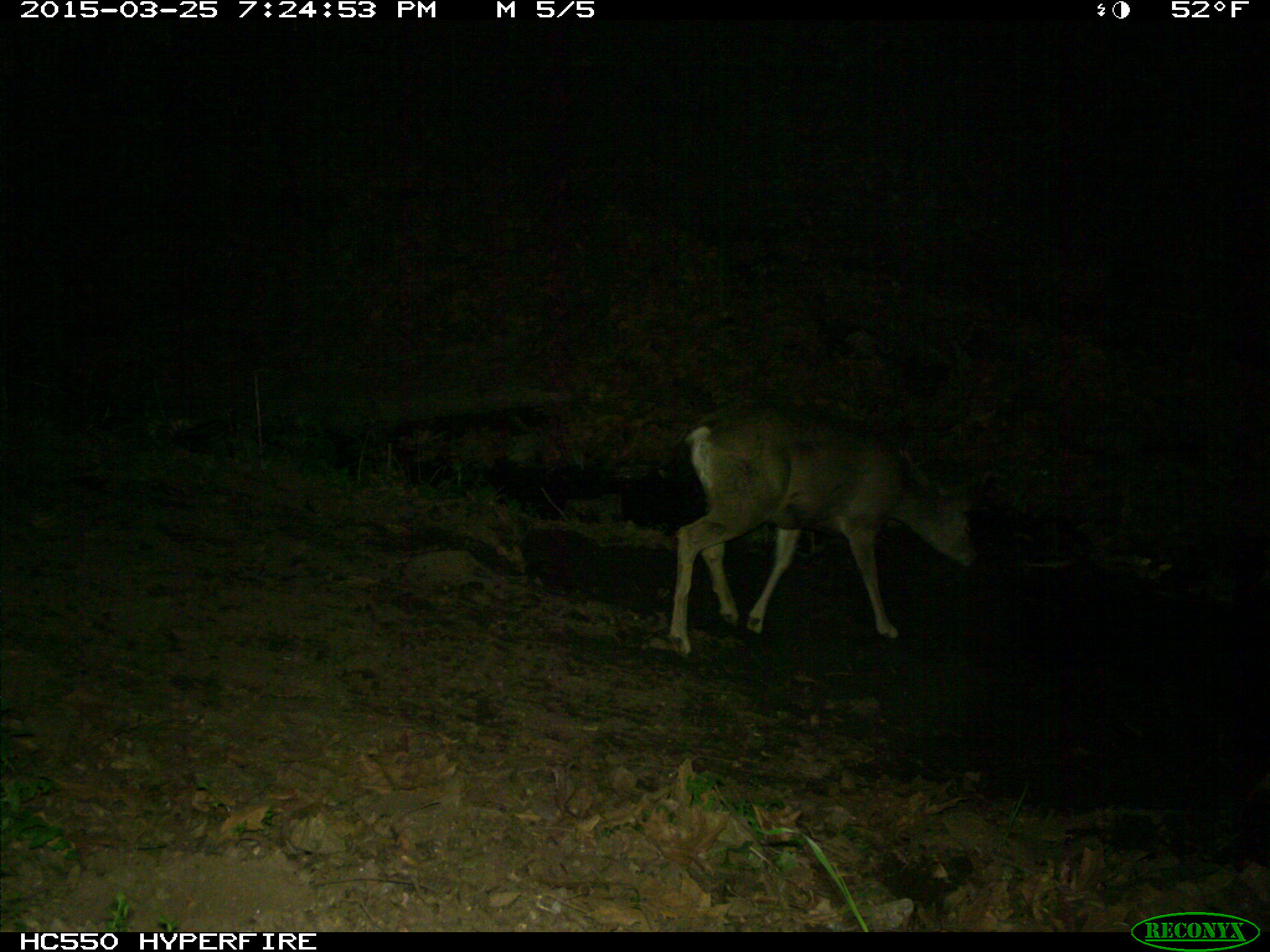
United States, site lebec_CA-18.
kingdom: Animalia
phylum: Chordata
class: Mammalia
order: Artiodactyla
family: Cervidae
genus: Odocoileus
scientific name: Odocoileus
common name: deer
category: unidentified deer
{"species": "unidentified deer (deer) (Odocoileus)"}